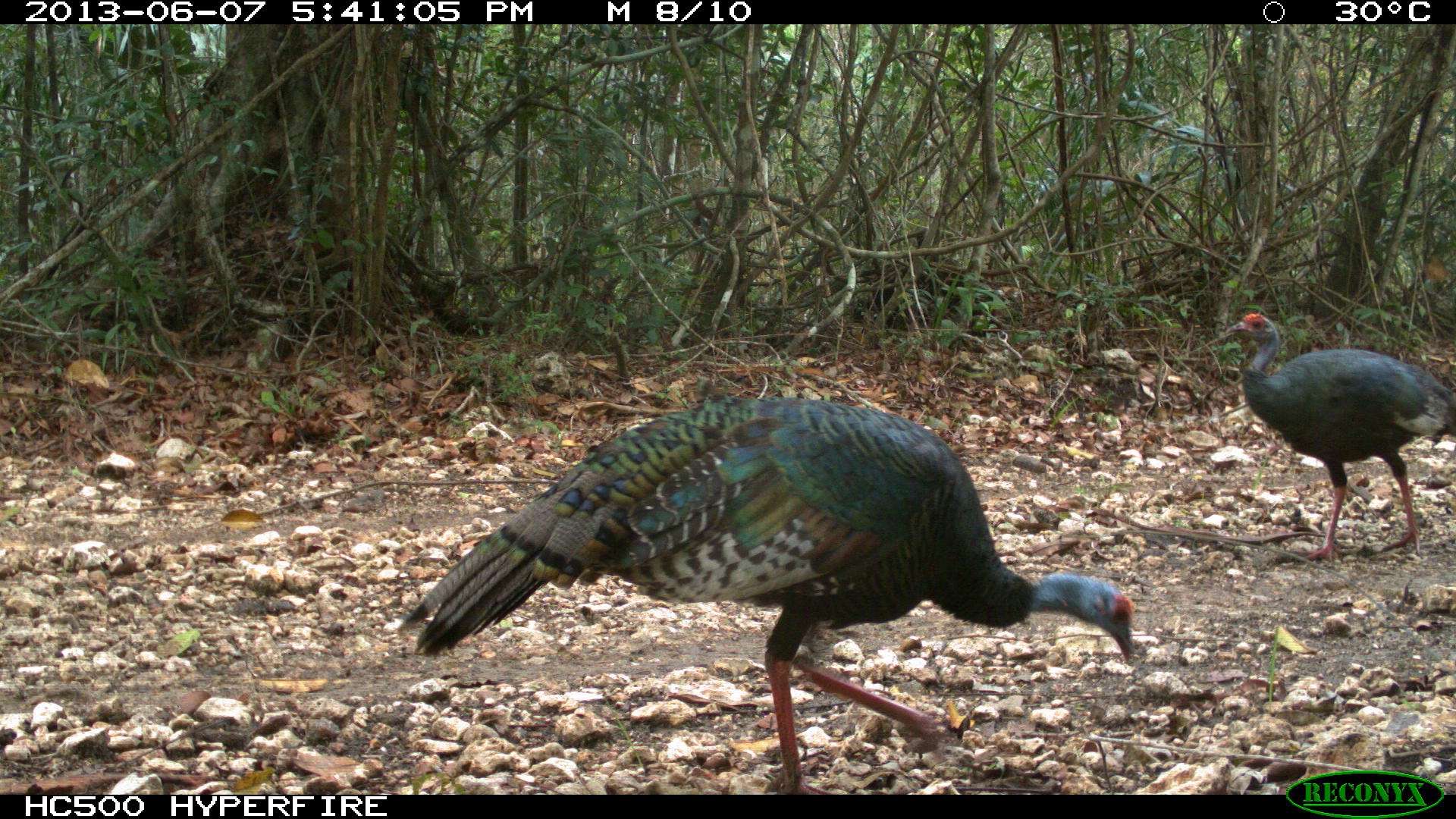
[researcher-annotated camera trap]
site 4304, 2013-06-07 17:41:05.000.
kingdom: Animalia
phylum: Chordata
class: Aves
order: Galliformes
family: Phasianidae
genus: Meleagris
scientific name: Meleagris ocellata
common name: ocellated turkey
Meleagris ocellata (ocellated turkey), count 2.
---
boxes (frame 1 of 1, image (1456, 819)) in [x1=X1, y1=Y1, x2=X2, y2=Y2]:
meleagris ocellata: [x1=396, y1=394, x2=1135, y2=794]; [x1=1226, y1=313, x2=1455, y2=563]